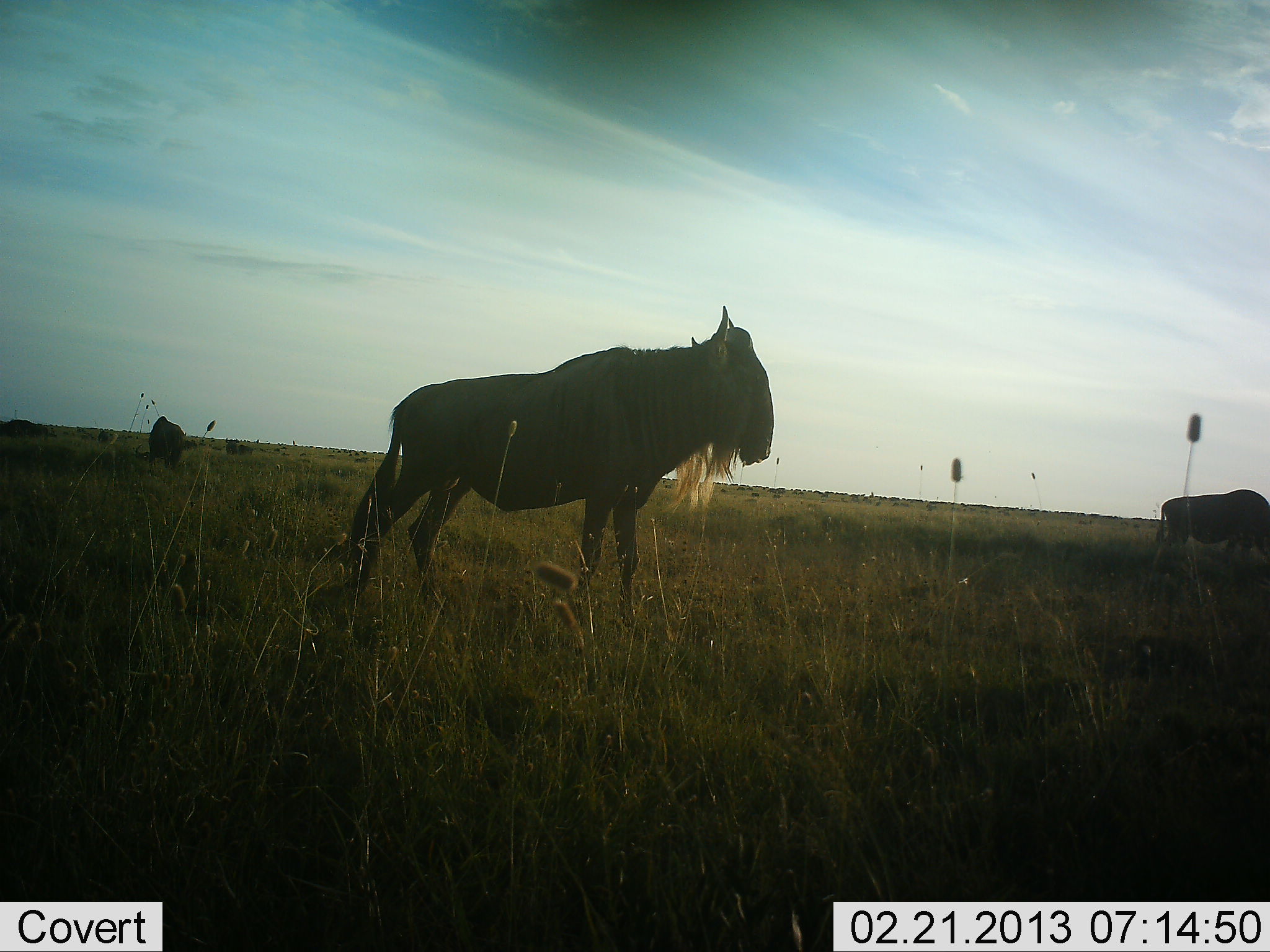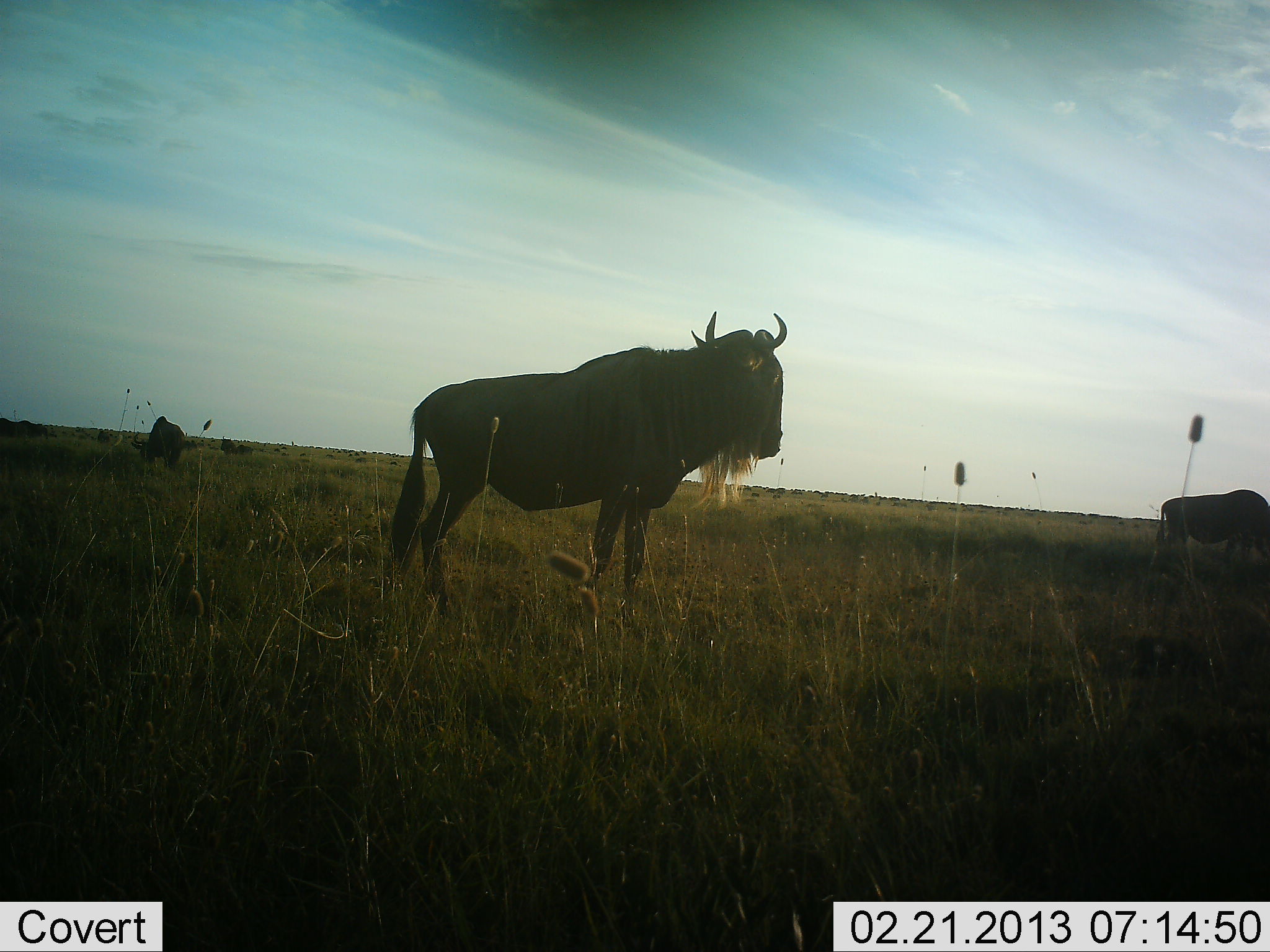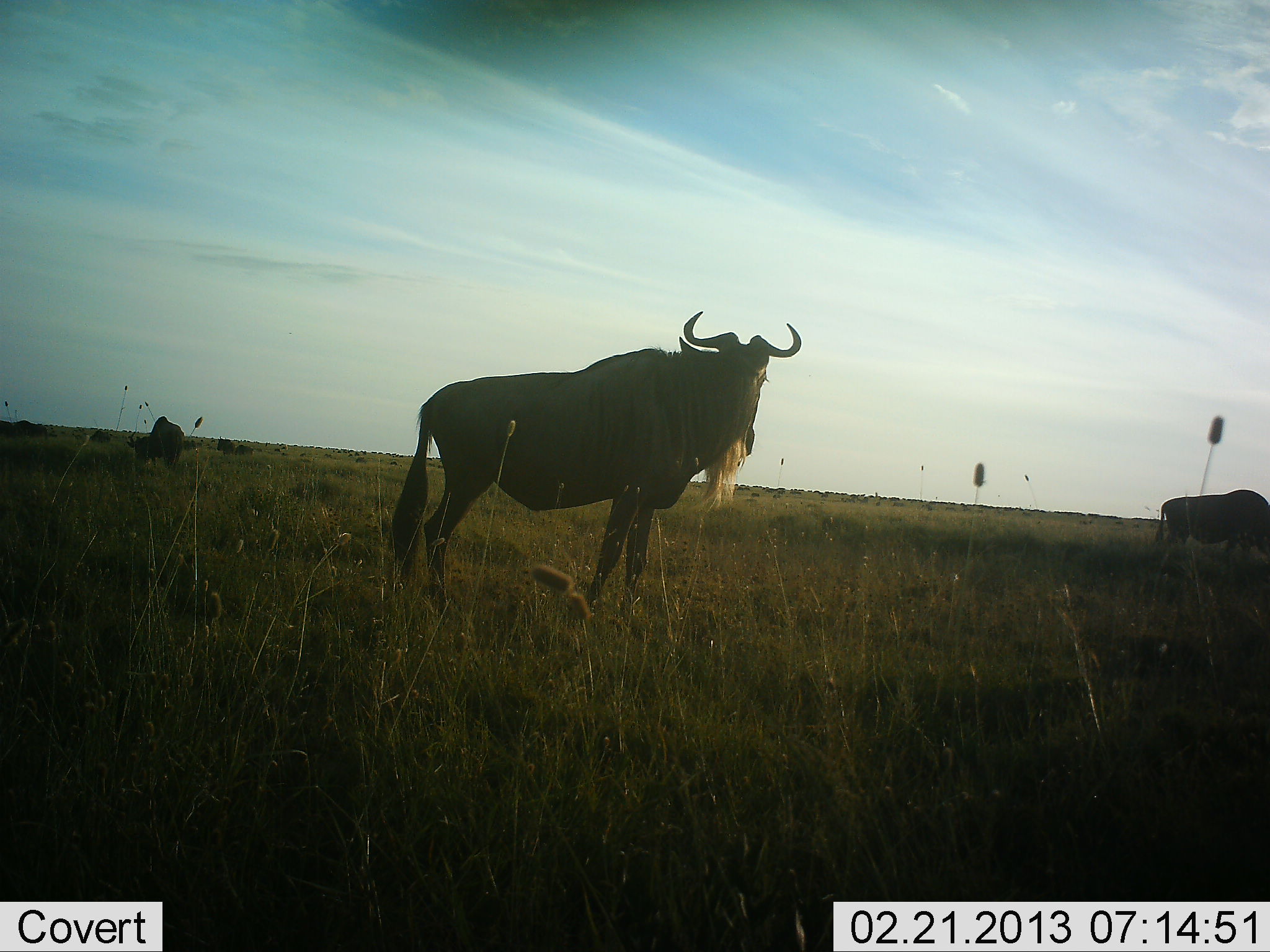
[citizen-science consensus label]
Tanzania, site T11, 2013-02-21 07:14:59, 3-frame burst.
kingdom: Animalia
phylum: Chordata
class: Mammalia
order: Artiodactyla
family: Bovidae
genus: Connochaetes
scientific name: Connochaetes taurinus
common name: blue wildebeest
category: wildebeest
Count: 3.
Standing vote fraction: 95%.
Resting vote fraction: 0%.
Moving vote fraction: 16%.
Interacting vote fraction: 0%.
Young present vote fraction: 0%.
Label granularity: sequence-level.